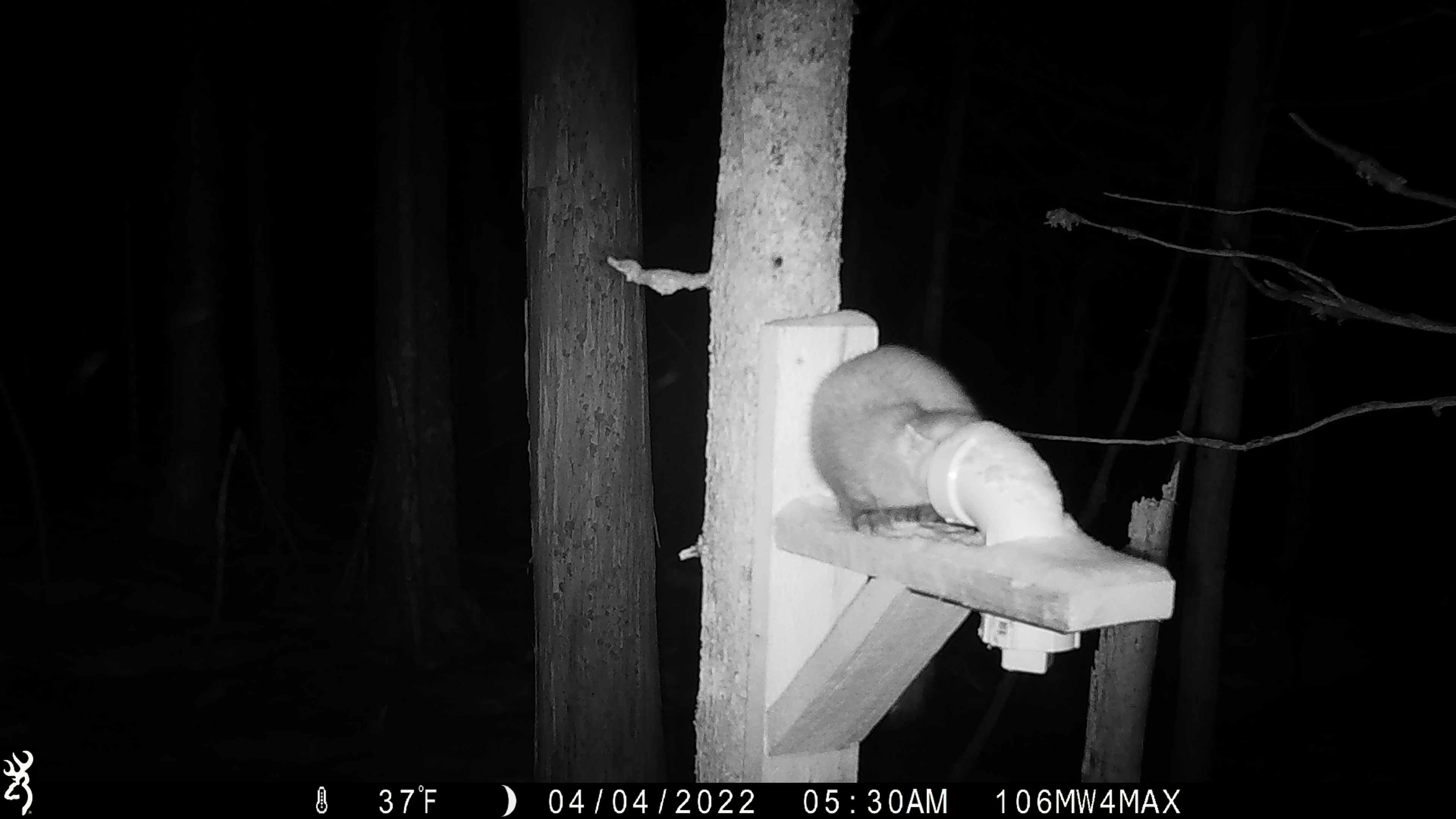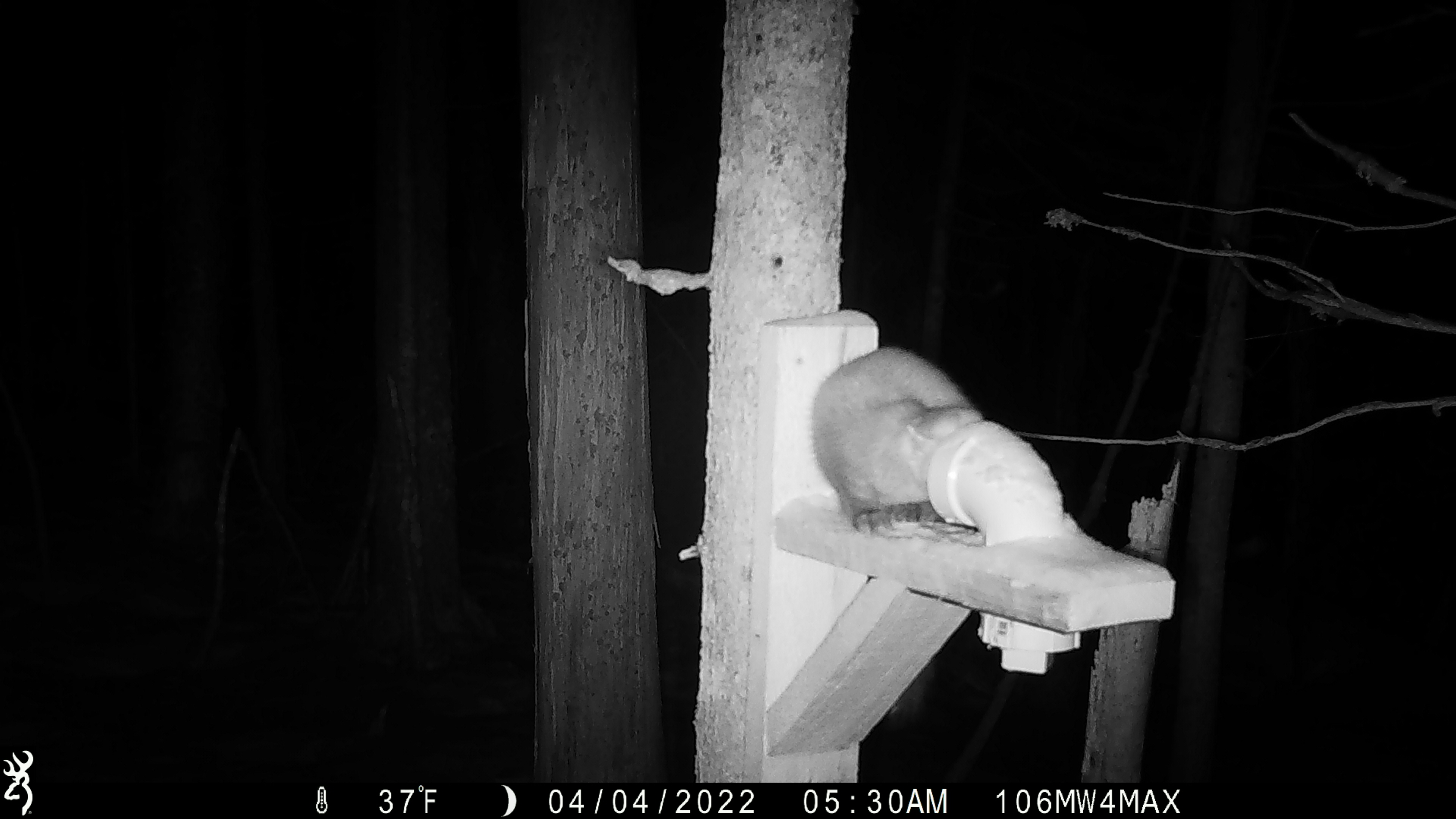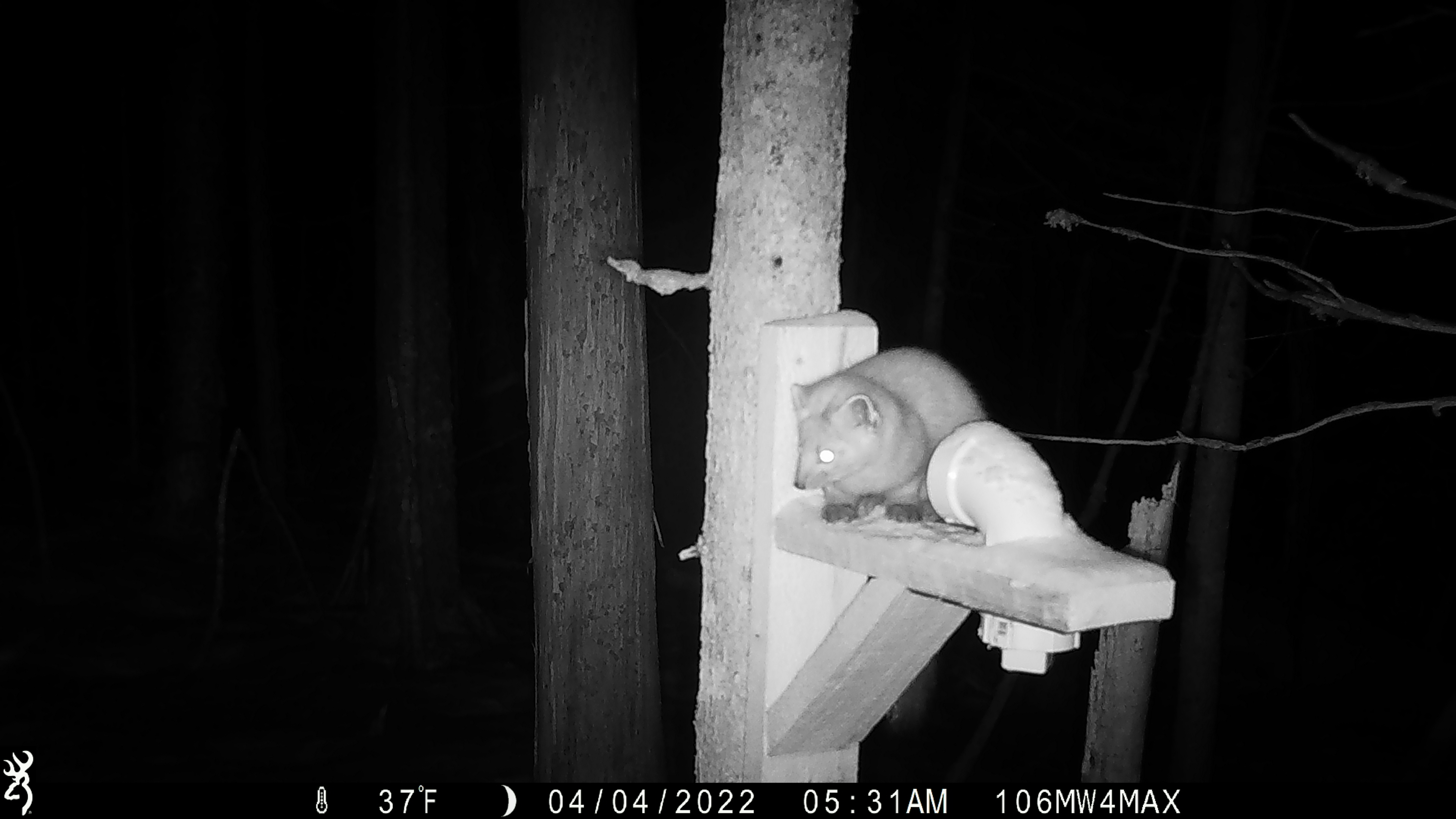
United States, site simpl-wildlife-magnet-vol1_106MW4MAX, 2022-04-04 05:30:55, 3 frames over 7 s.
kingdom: Animalia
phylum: Chordata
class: Mammalia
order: Carnivora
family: Mustelidae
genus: Martes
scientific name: Martes americana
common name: american marten